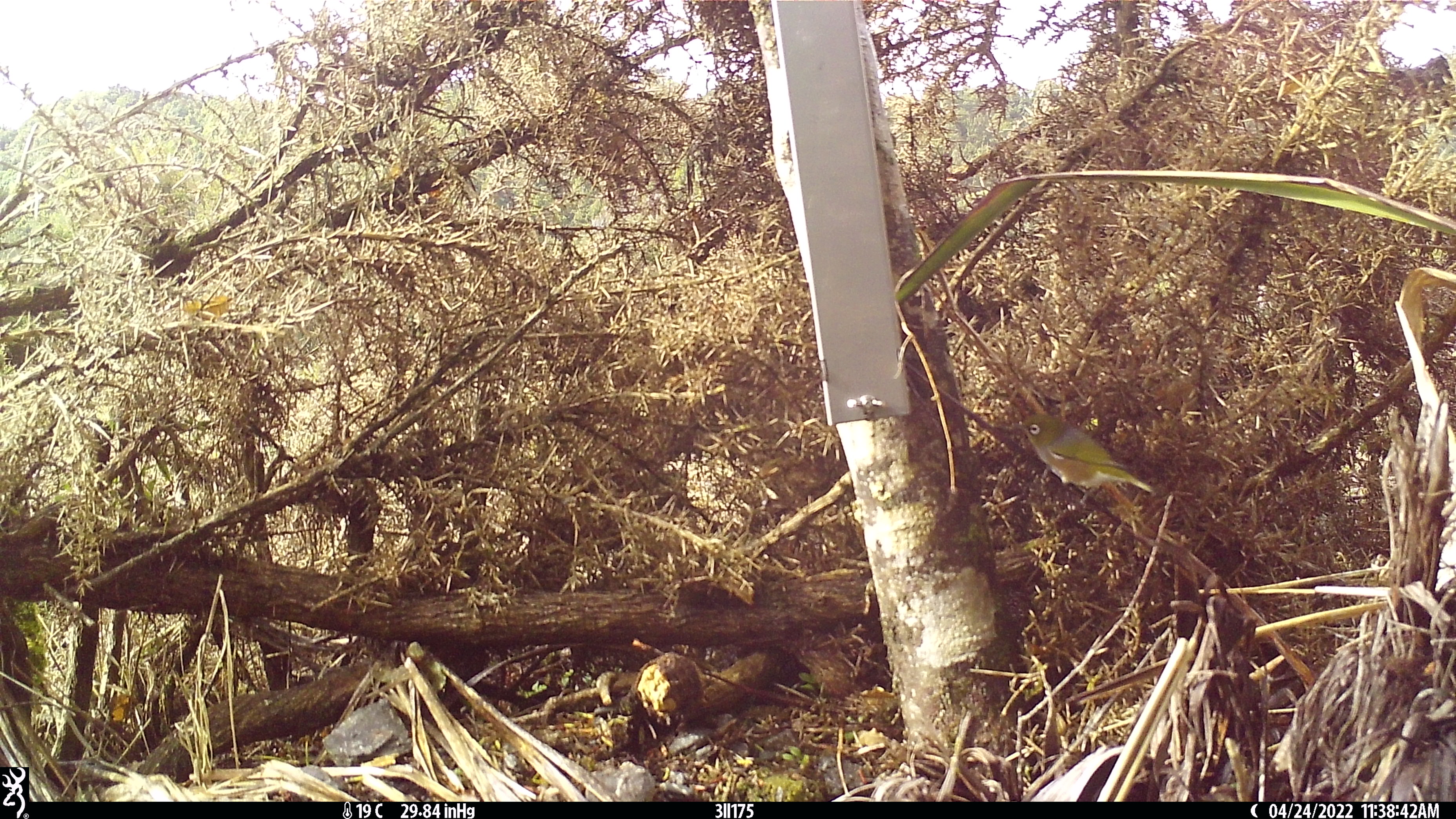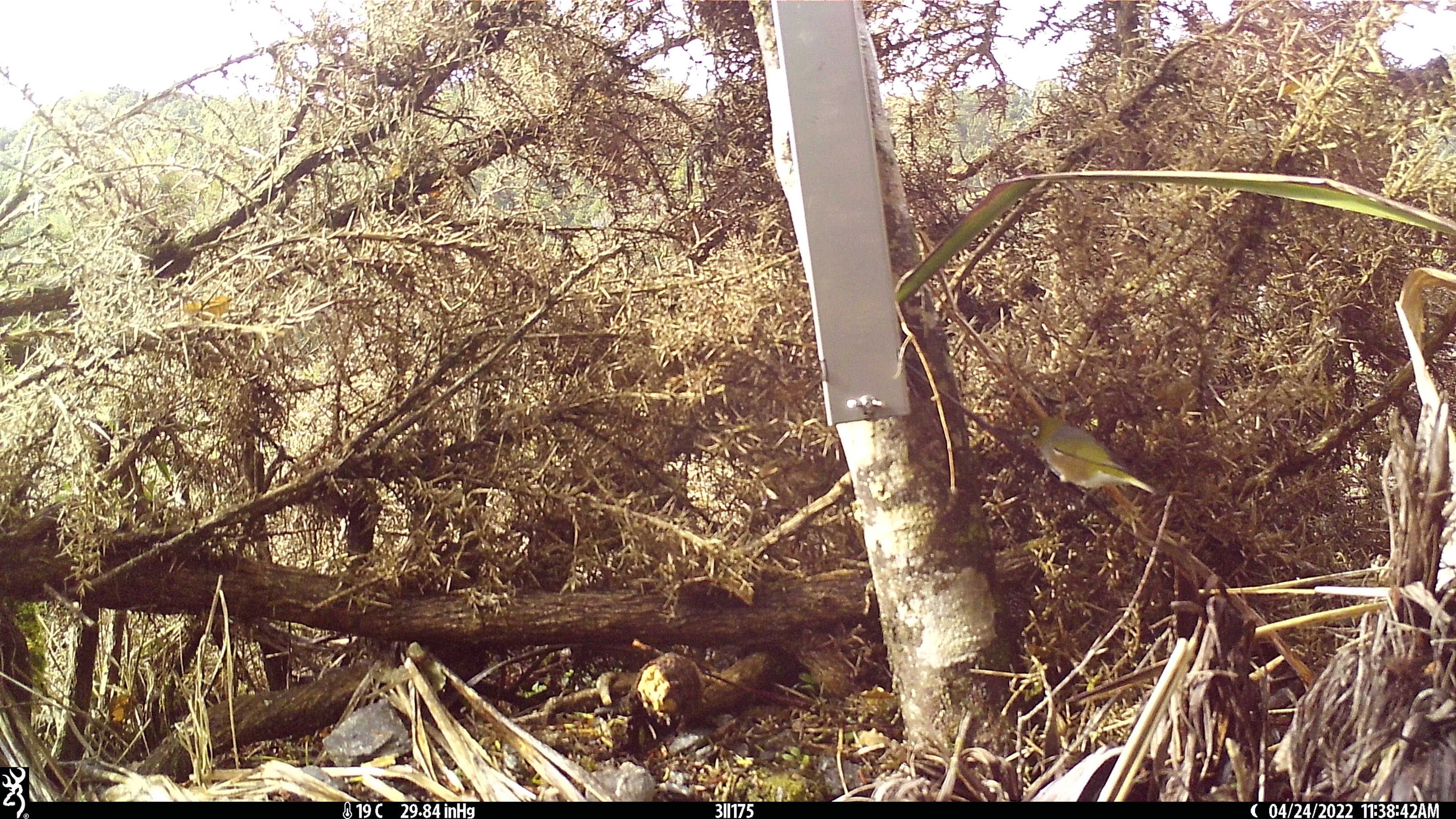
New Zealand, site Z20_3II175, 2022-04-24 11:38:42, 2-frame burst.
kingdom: Animalia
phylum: Chordata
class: Aves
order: Passeriformes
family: Zosteropidae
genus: Zosterops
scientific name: Zosterops lateralis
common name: silvereye